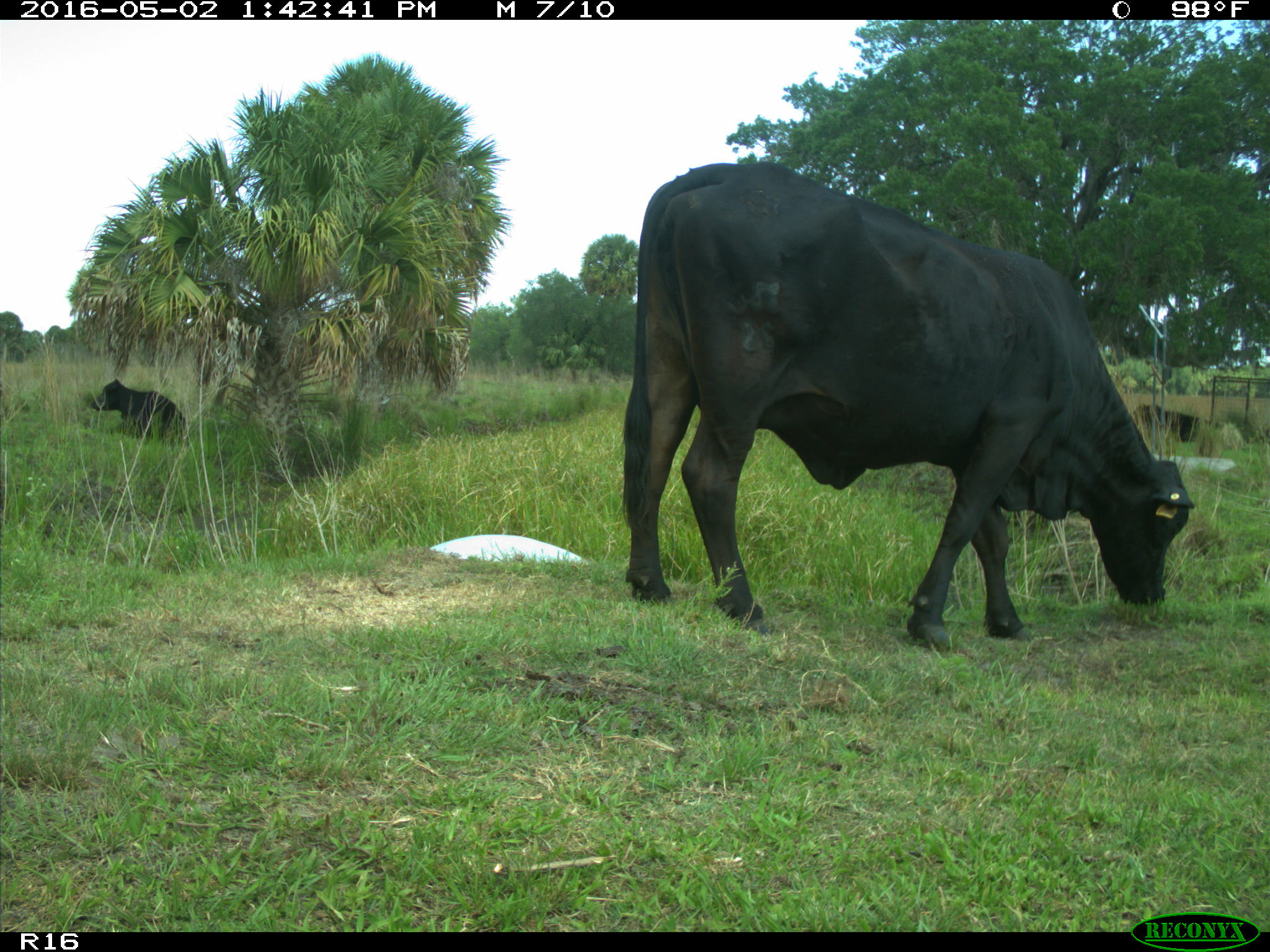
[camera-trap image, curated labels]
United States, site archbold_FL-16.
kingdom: Animalia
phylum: Chordata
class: Mammalia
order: Artiodactyla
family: Bovidae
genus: Bos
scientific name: Bos taurus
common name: domestic cow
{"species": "Bos taurus (domestic cow)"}